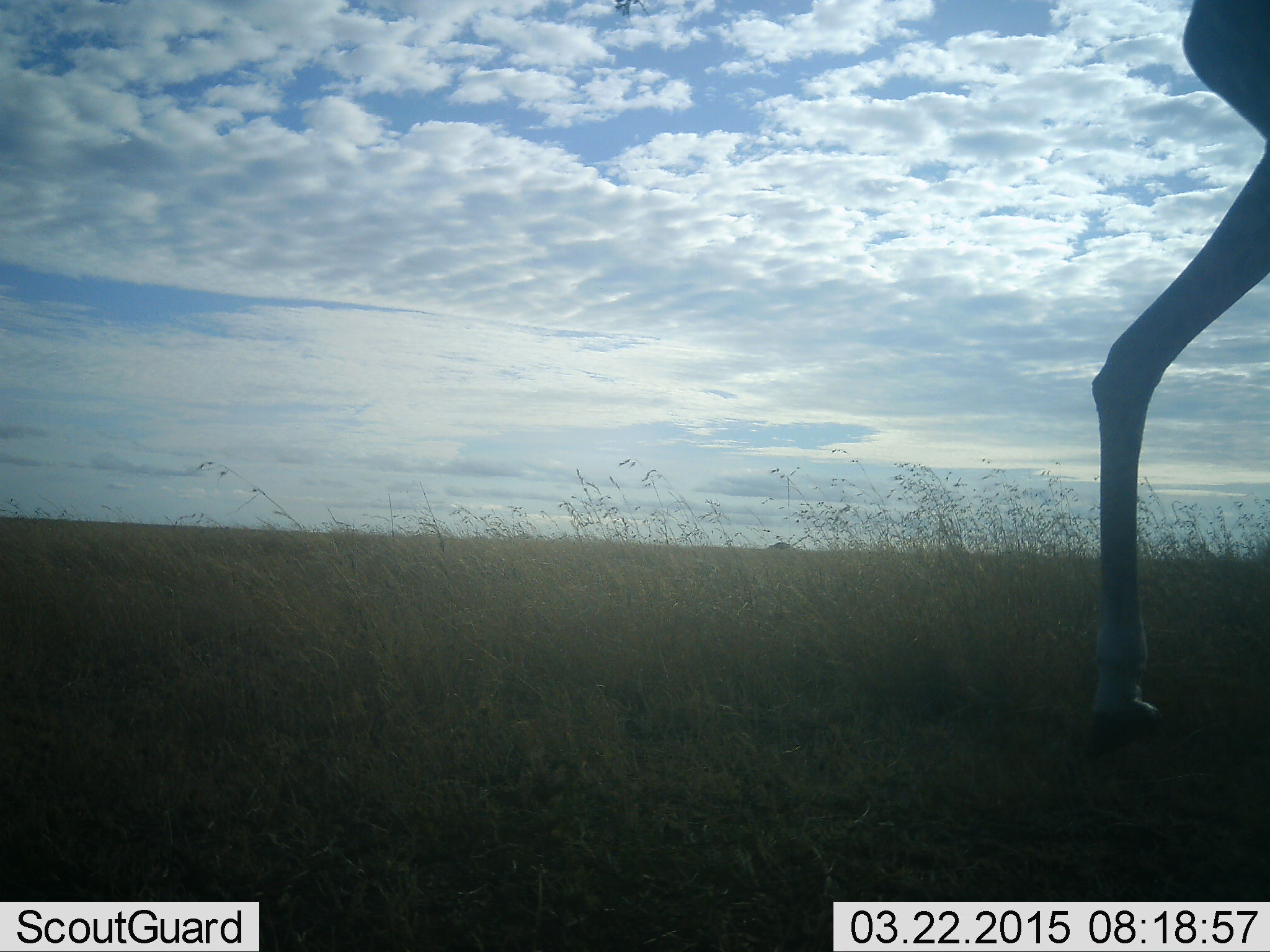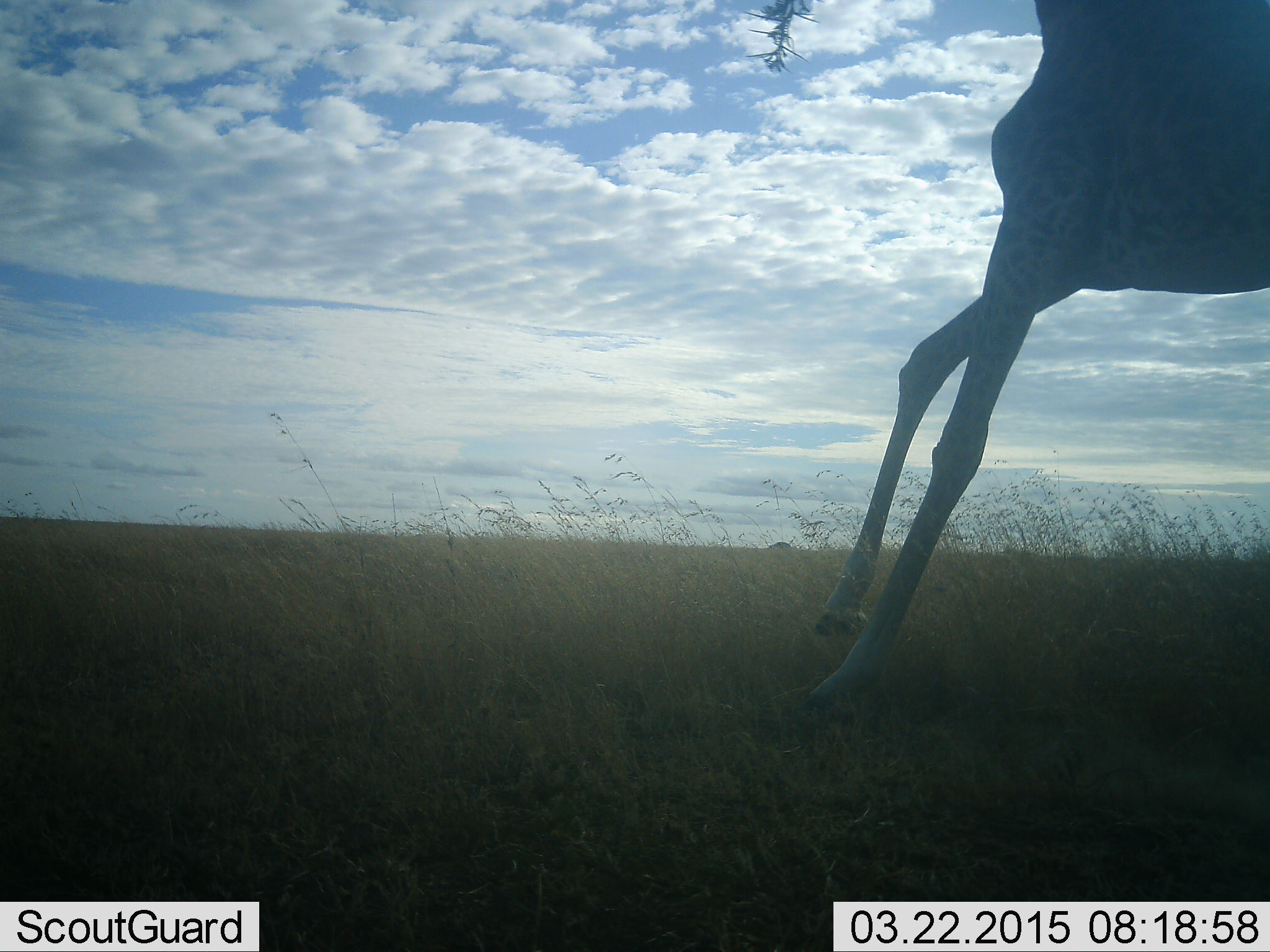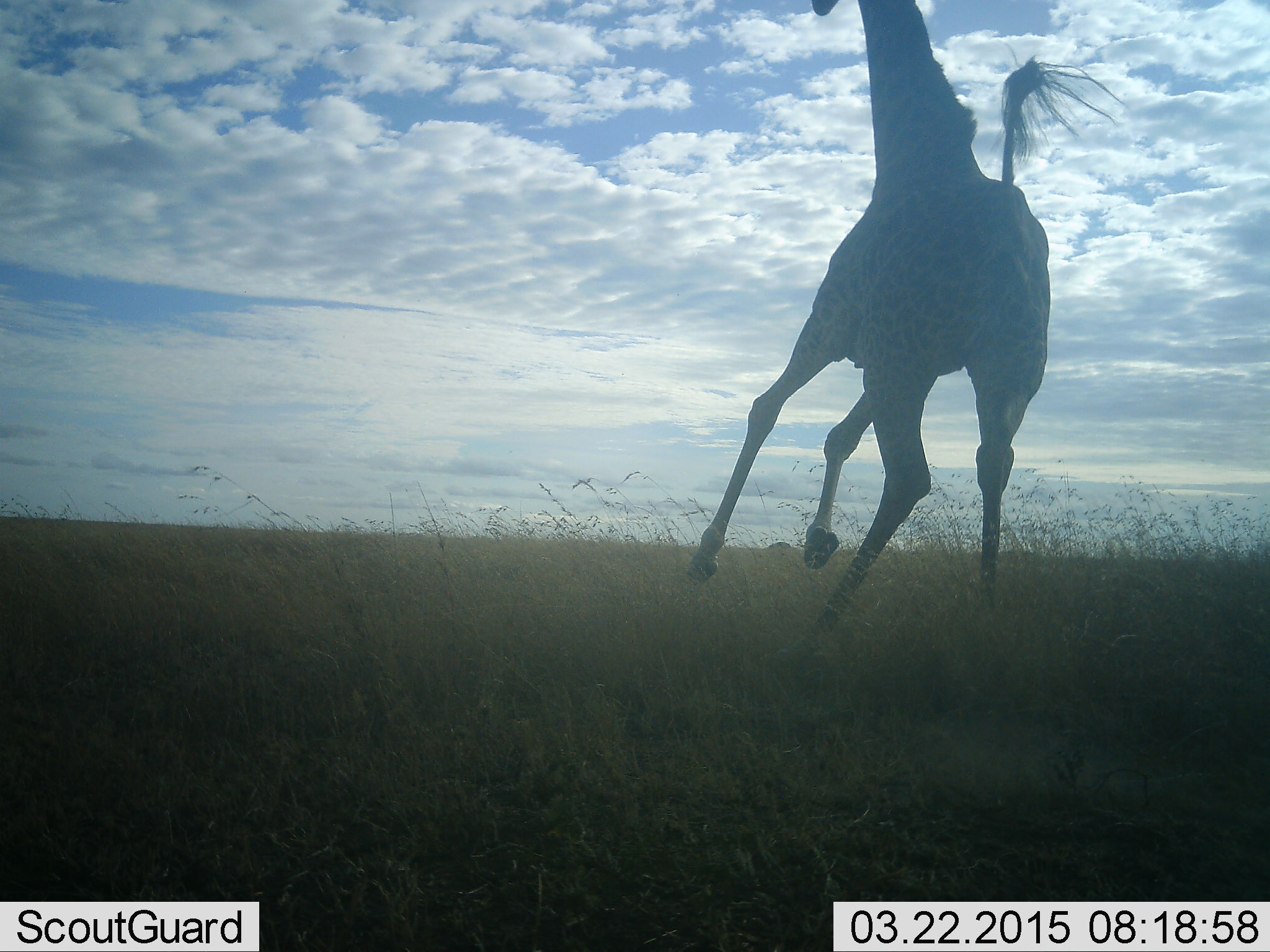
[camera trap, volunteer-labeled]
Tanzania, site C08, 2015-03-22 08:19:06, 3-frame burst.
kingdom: Animalia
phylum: Chordata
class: Mammalia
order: Artiodactyla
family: Giraffidae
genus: Giraffa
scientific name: Giraffa camelopardalis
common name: giraffe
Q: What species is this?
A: Giraffe (Giraffa camelopardalis).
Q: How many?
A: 1.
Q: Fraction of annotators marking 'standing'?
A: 0%.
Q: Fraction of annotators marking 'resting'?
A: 0%.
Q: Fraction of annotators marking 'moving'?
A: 100%.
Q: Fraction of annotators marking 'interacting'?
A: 0%.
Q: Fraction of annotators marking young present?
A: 0%.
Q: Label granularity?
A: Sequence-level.